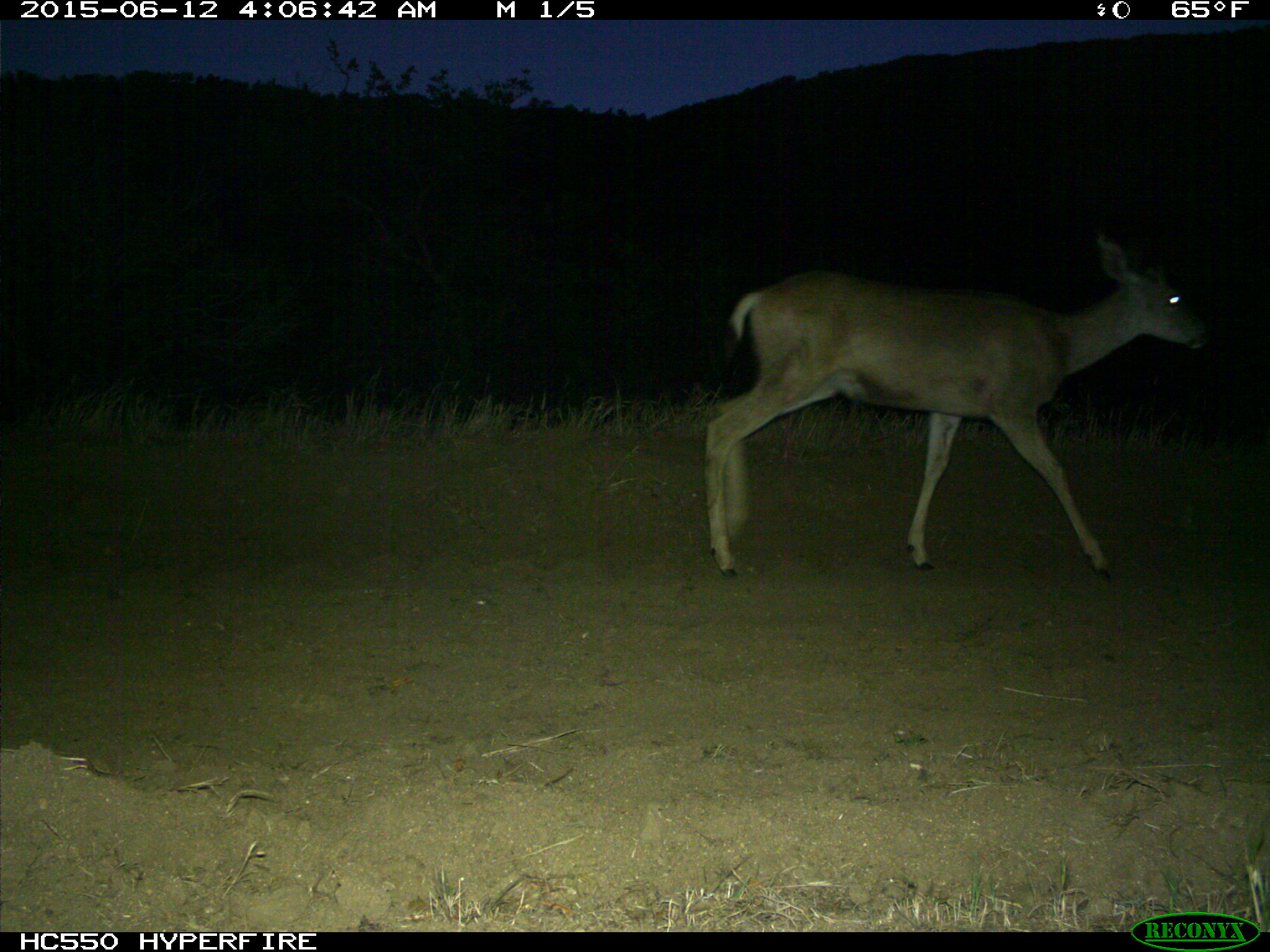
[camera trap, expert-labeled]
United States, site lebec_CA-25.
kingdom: Animalia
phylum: Chordata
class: Mammalia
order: Artiodactyla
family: Cervidae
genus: Odocoileus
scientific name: Odocoileus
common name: deer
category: unidentified deer